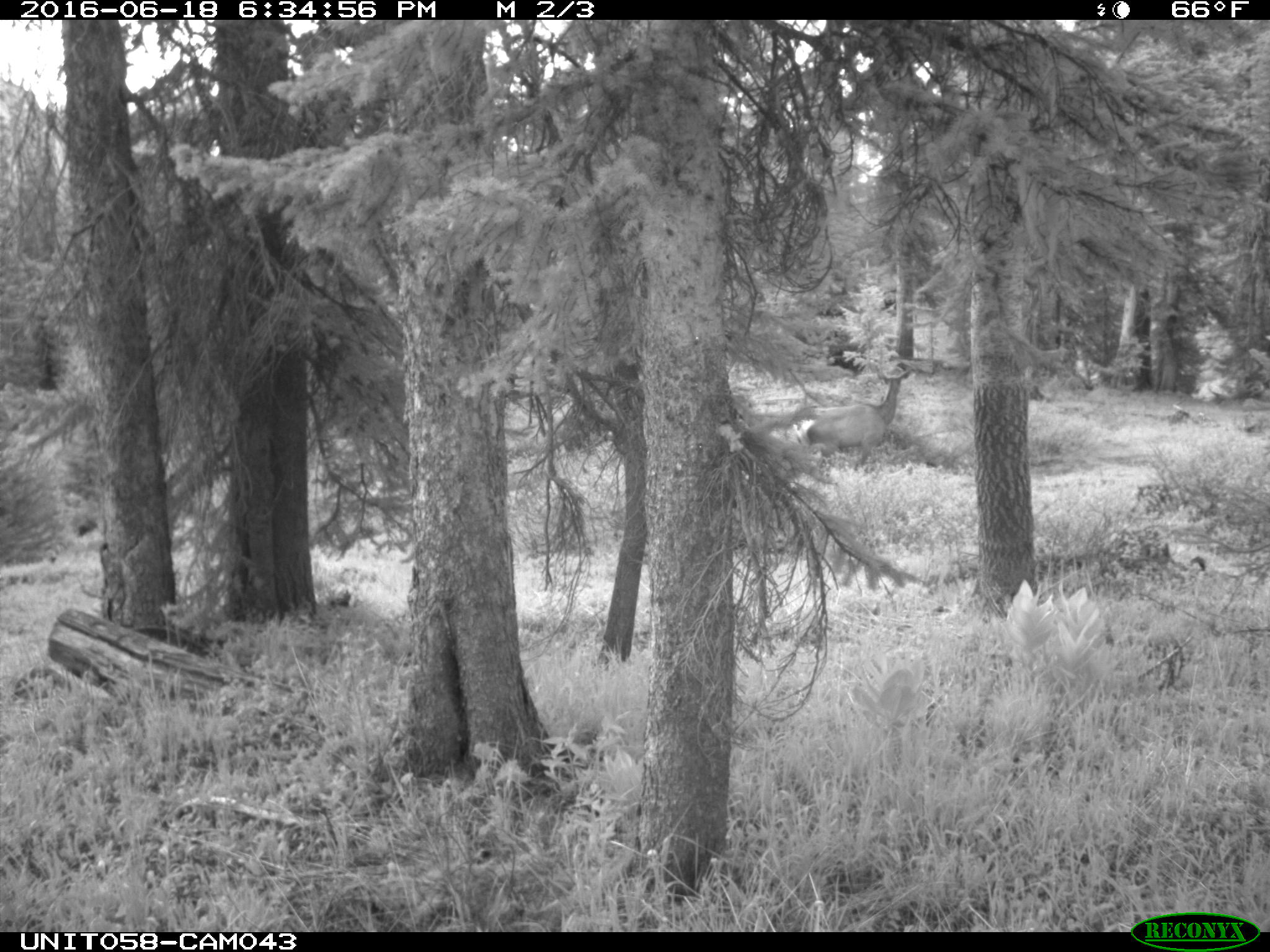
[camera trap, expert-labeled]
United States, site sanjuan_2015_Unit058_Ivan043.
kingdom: Animalia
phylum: Chordata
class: Mammalia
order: Artiodactyla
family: Cervidae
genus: Cervus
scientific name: Cervus elaphus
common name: red deer